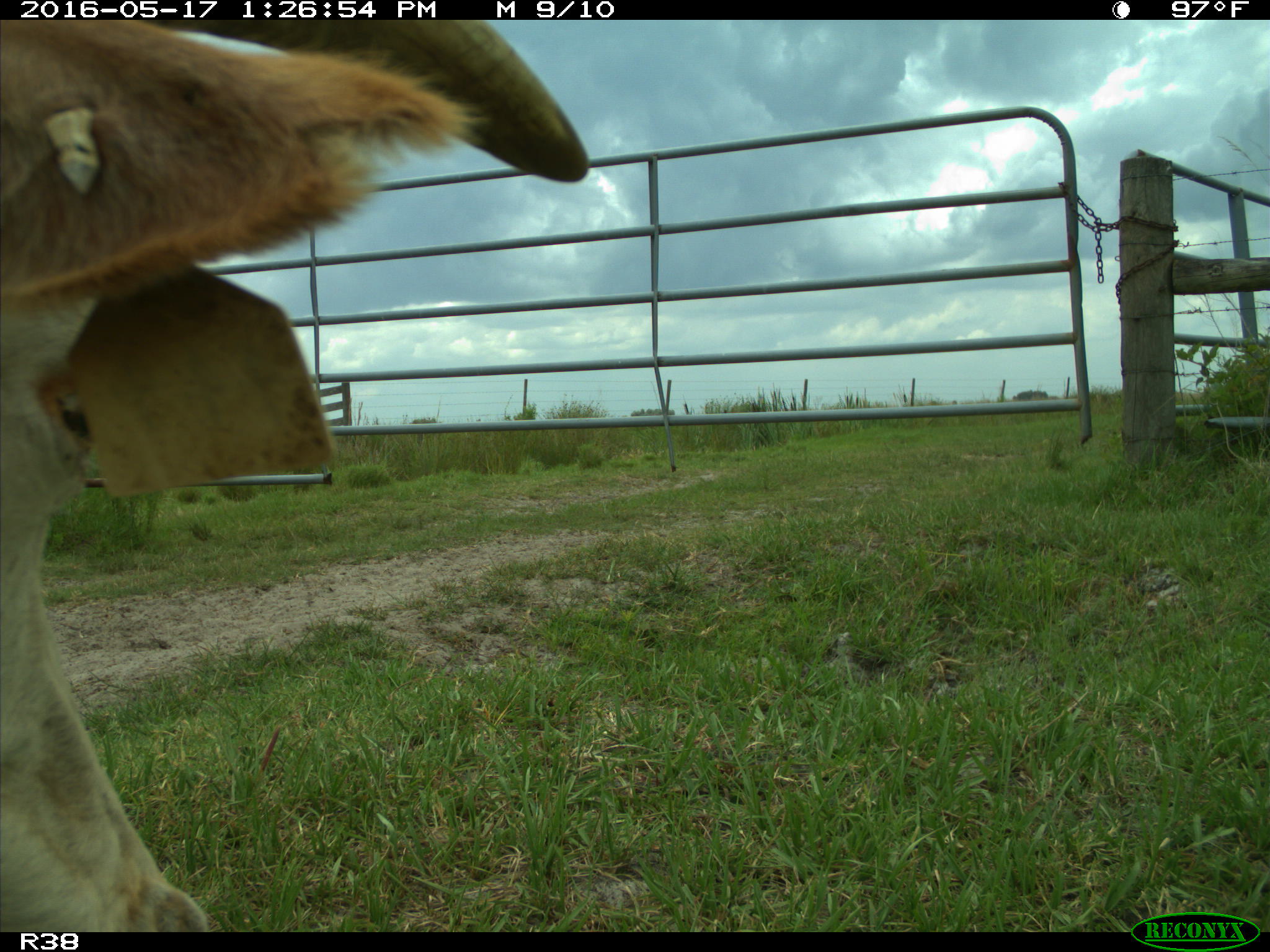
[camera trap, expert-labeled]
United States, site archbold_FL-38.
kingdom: Animalia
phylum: Chordata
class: Mammalia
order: Artiodactyla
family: Bovidae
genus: Bos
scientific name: Bos taurus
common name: domestic cow